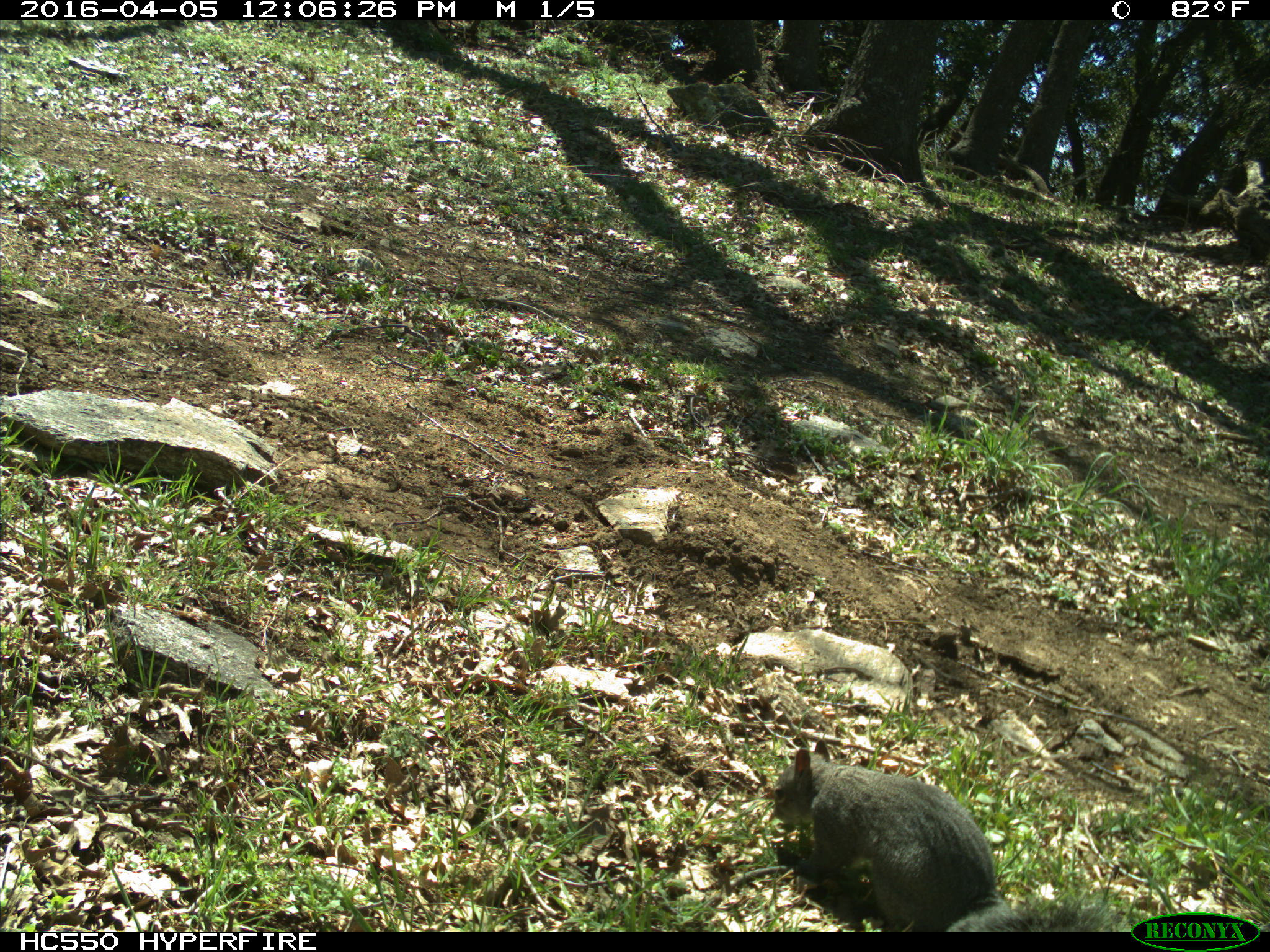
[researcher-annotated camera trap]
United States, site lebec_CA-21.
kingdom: Animalia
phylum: Chordata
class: Mammalia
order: Rodentia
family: Sciuridae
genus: Sciurus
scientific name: Sciurus carolinensis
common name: eastern gray squirrel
Sciurus carolinensis (eastern gray squirrel).